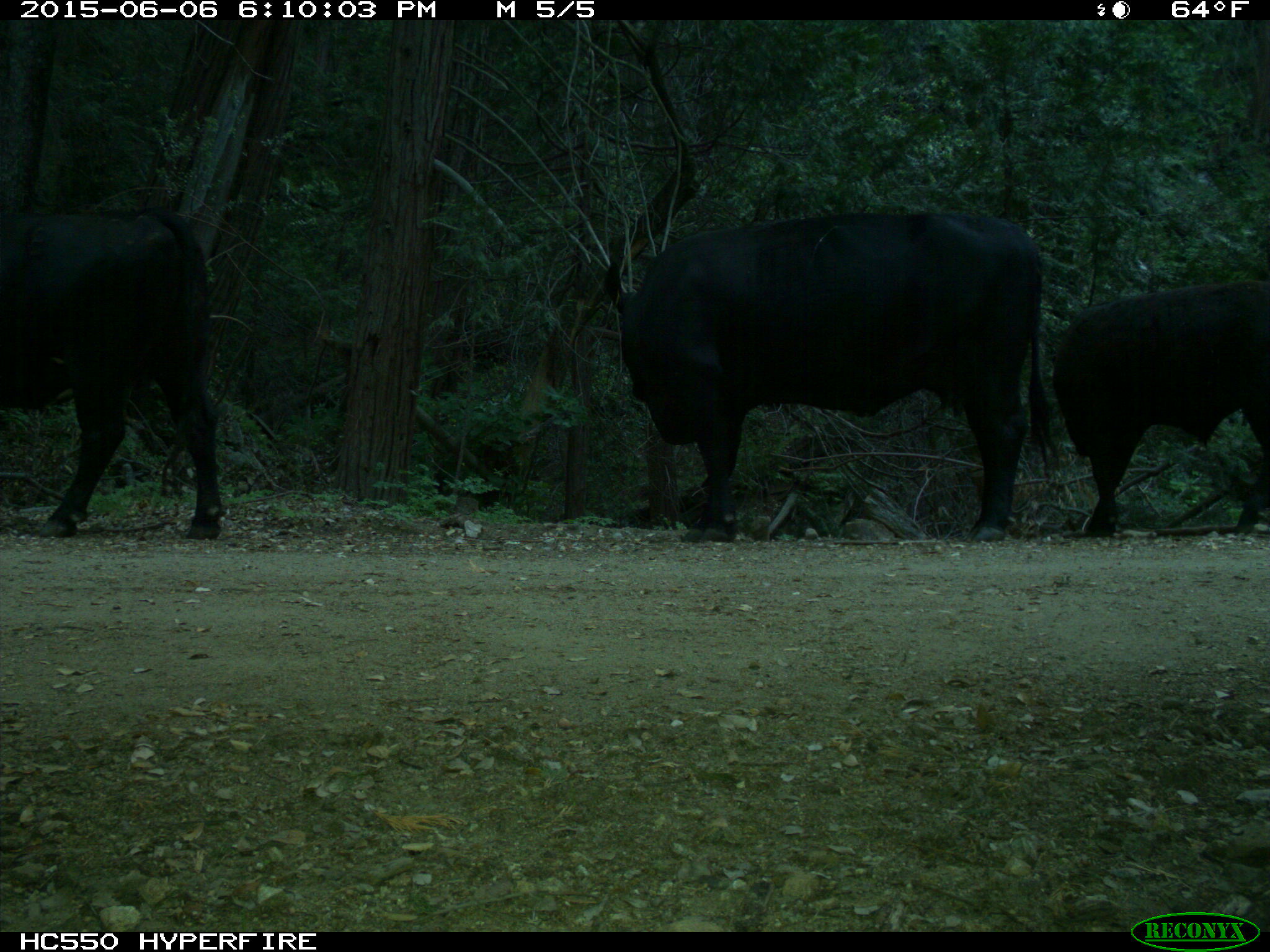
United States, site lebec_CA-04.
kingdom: Animalia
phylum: Chordata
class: Mammalia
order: Artiodactyla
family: Bovidae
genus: Bos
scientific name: Bos taurus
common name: domestic cow